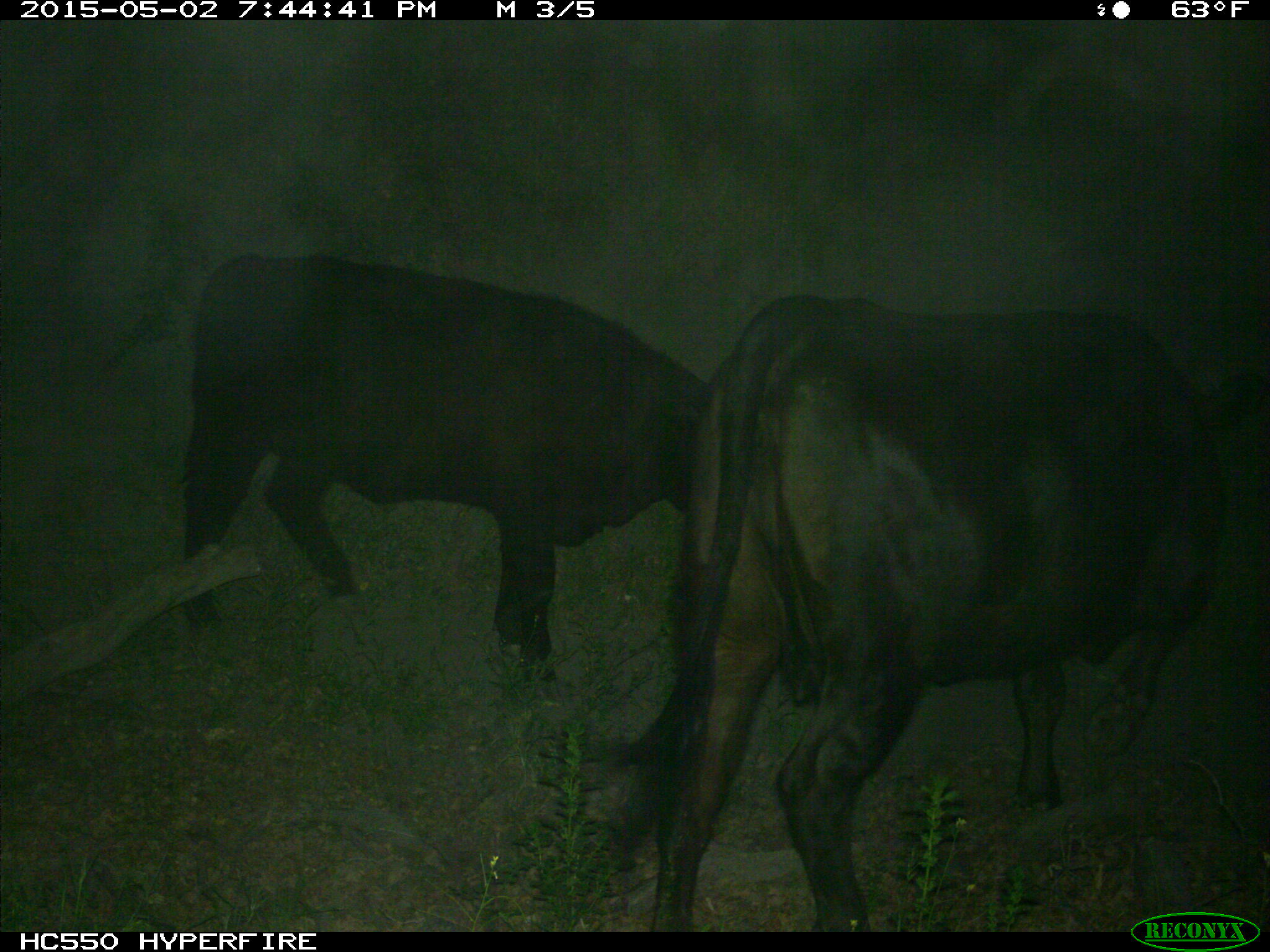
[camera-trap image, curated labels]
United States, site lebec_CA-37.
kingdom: Animalia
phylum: Chordata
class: Mammalia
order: Artiodactyla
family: Bovidae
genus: Bos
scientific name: Bos taurus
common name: domestic cow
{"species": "Bos taurus (domestic cow)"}